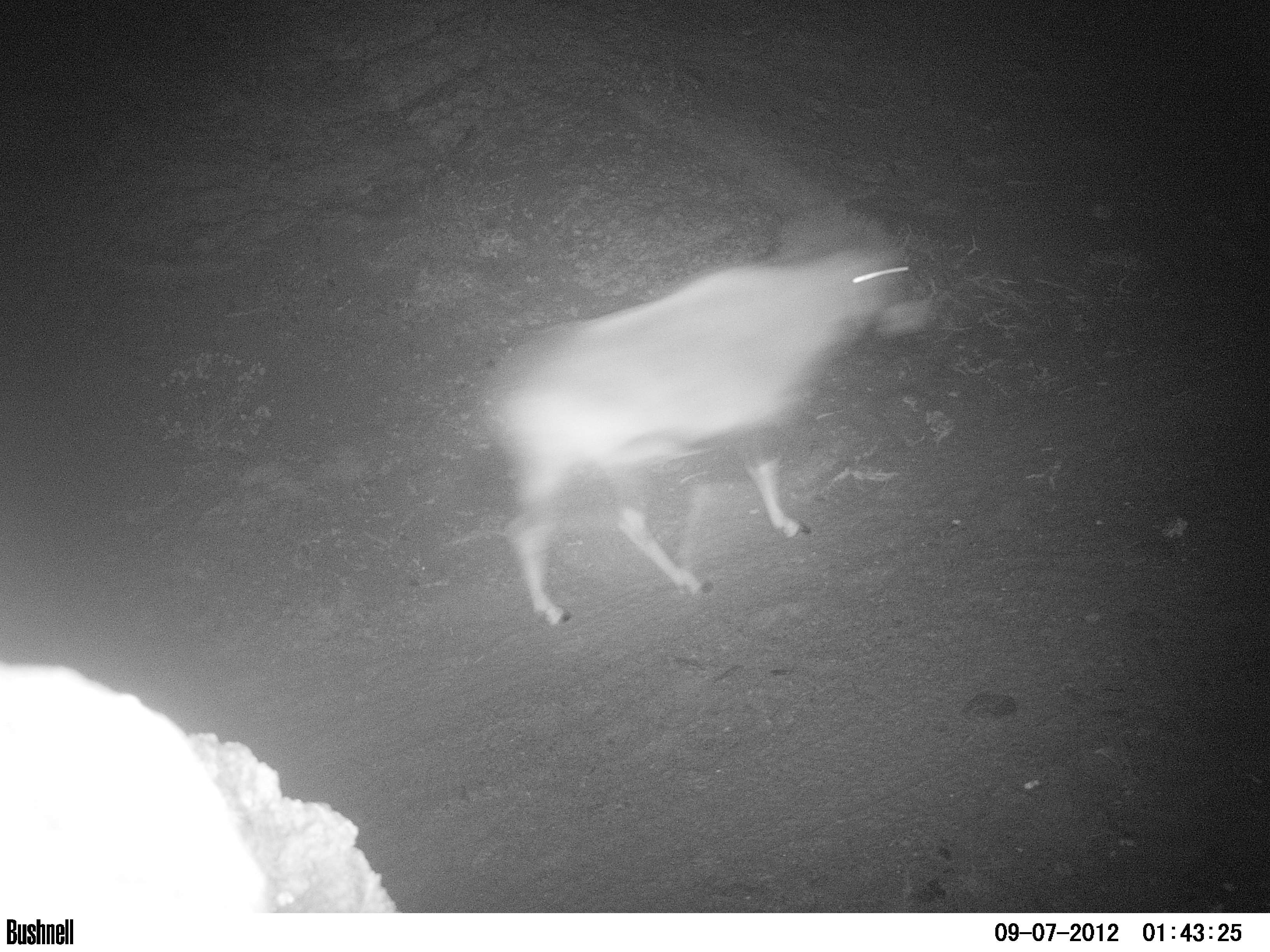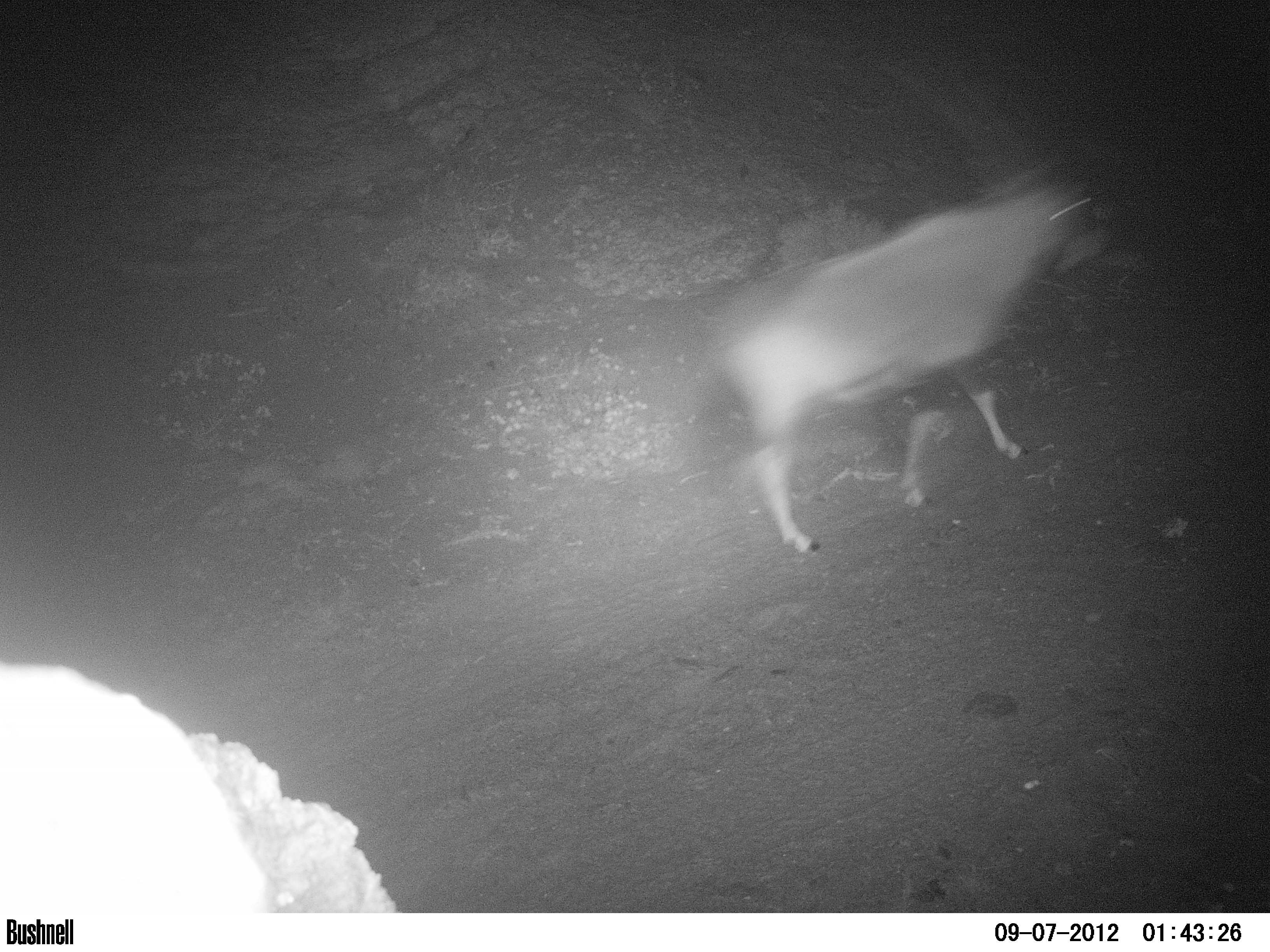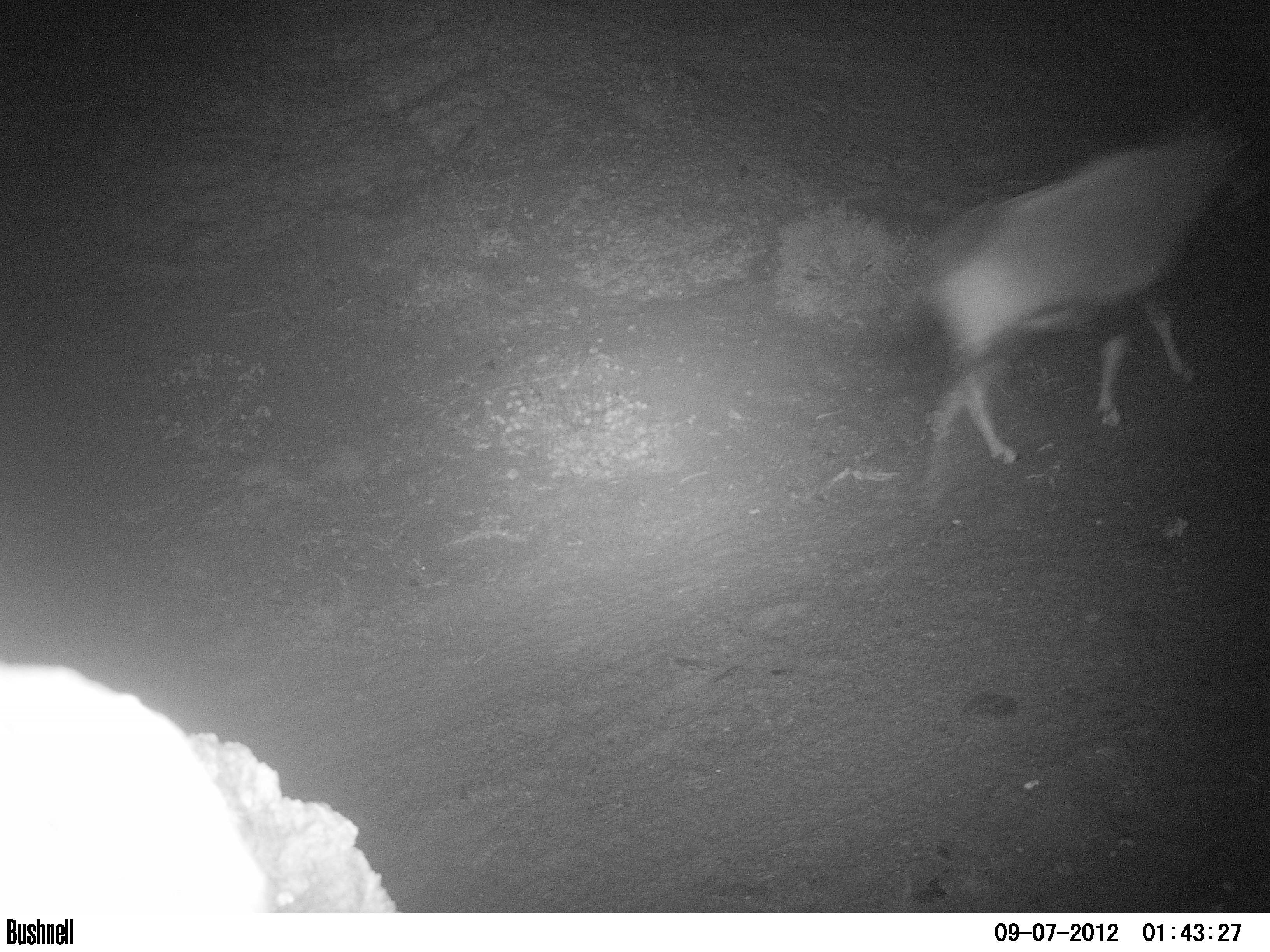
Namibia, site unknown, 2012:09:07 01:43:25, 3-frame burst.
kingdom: Animalia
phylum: Chordata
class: Mammalia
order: Artiodactyla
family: Bovidae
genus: Oryx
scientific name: Oryx gazella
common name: gemsbok